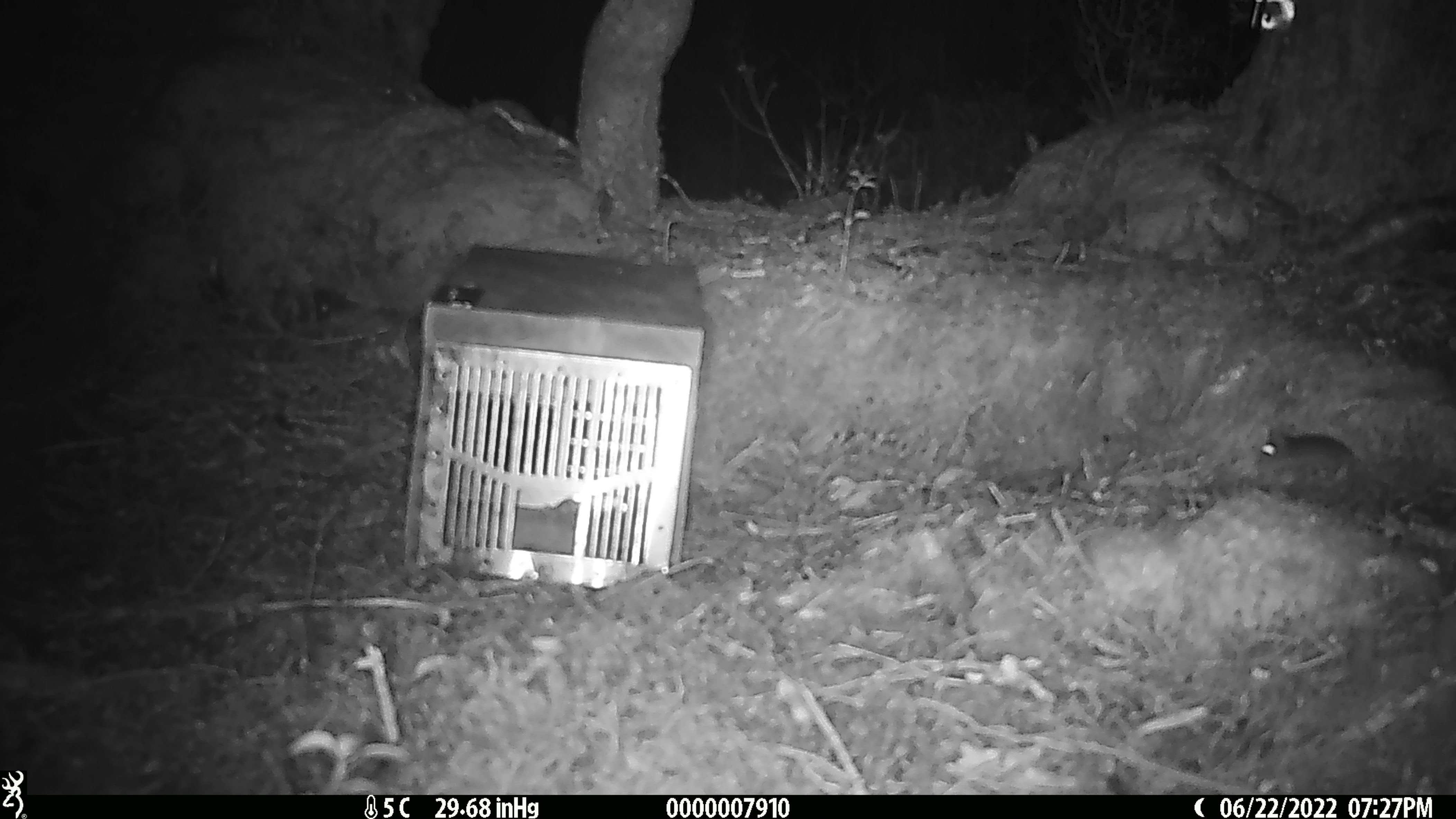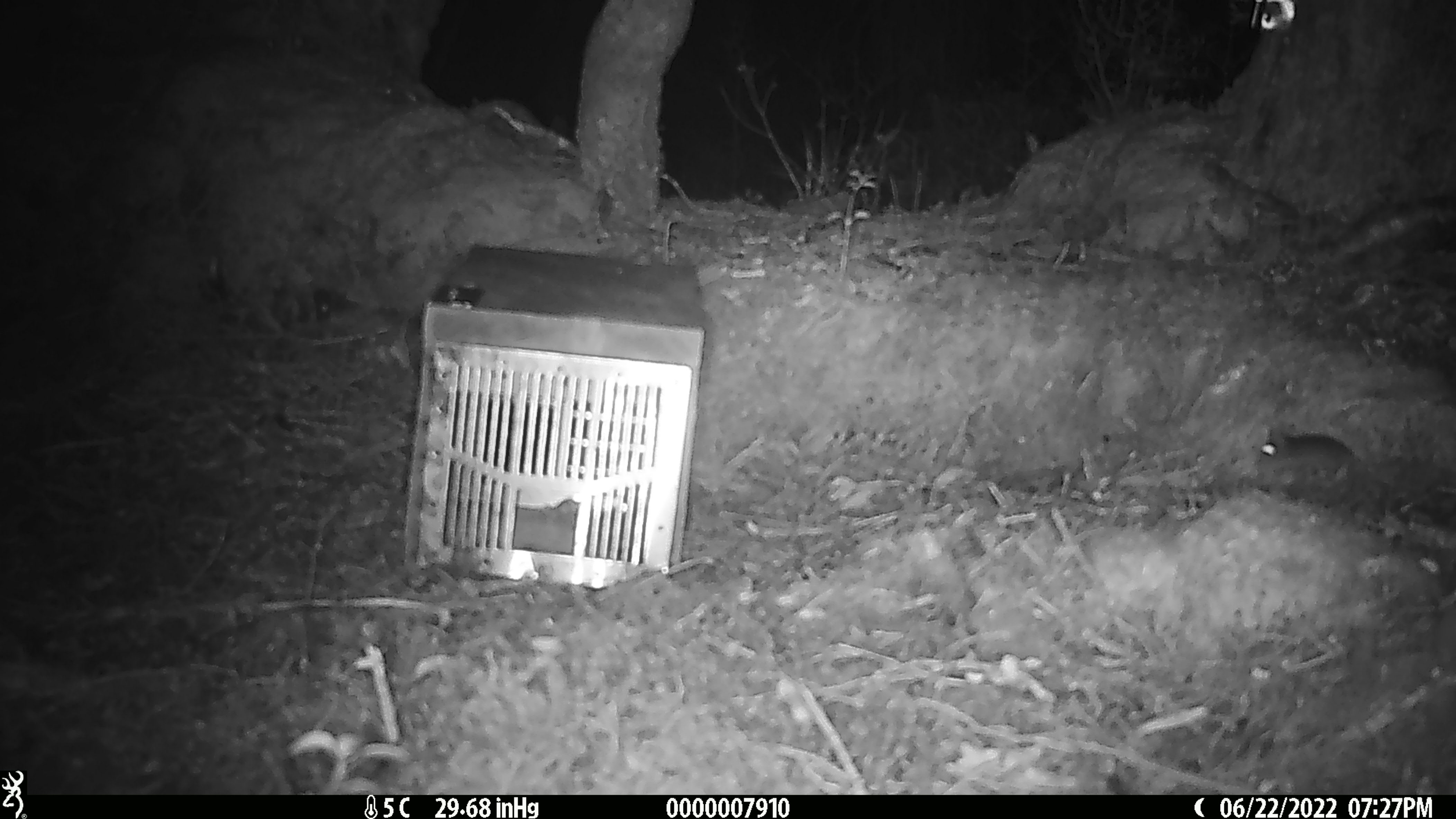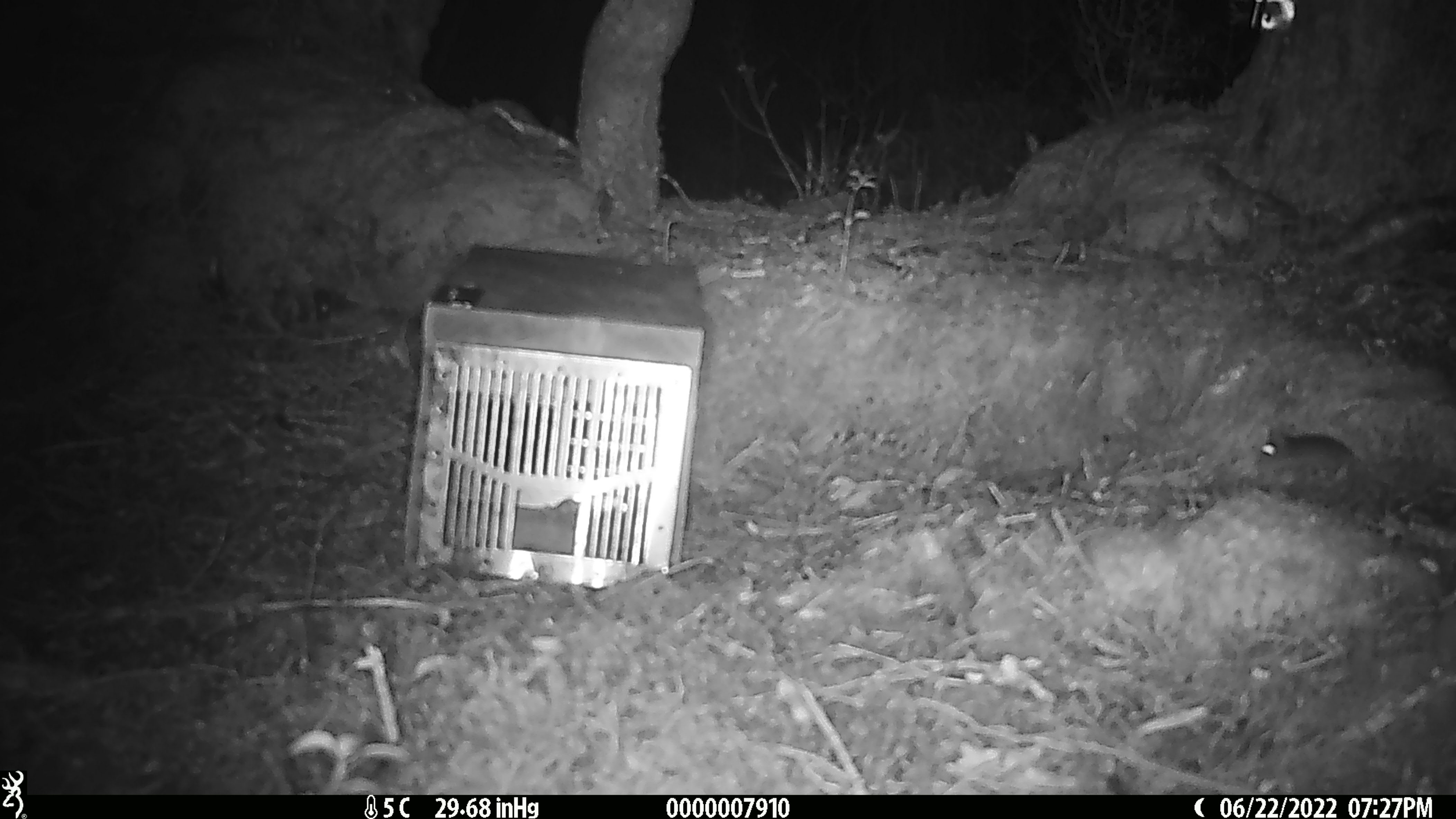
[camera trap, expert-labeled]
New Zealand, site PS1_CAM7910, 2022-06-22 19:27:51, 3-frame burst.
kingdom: Animalia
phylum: Chordata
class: Mammalia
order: Rodentia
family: Muridae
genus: Mus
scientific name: Mus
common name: mouse